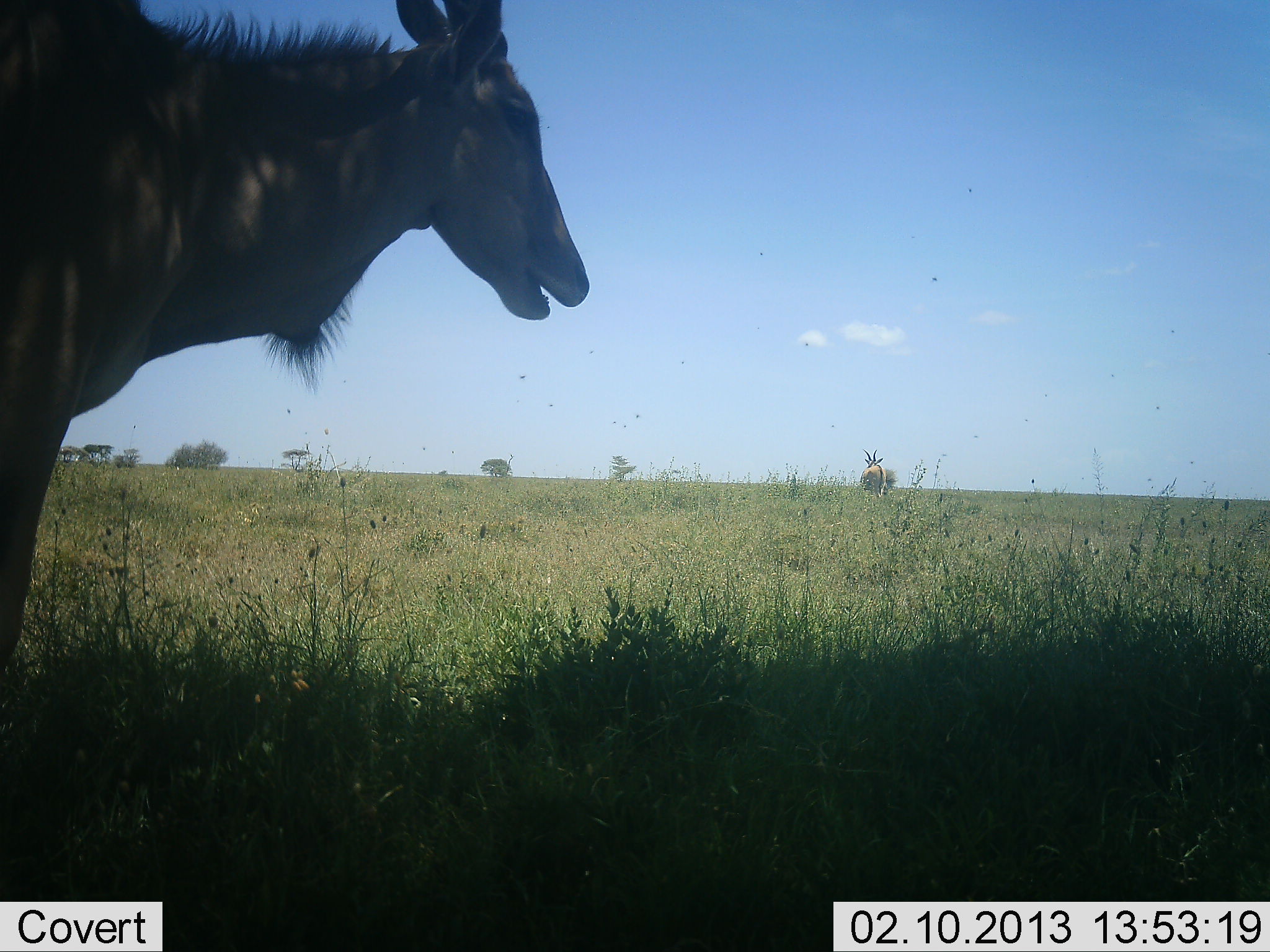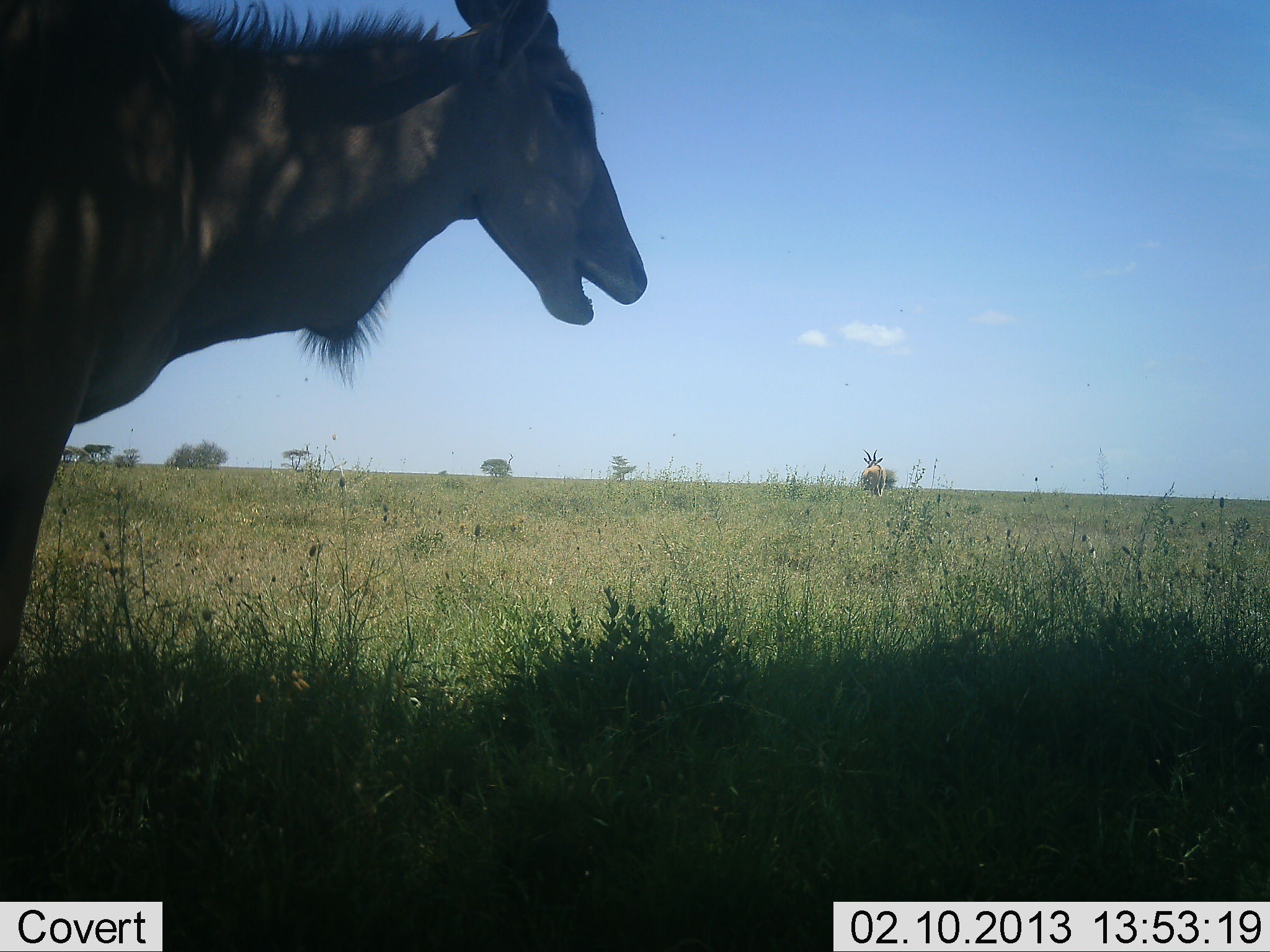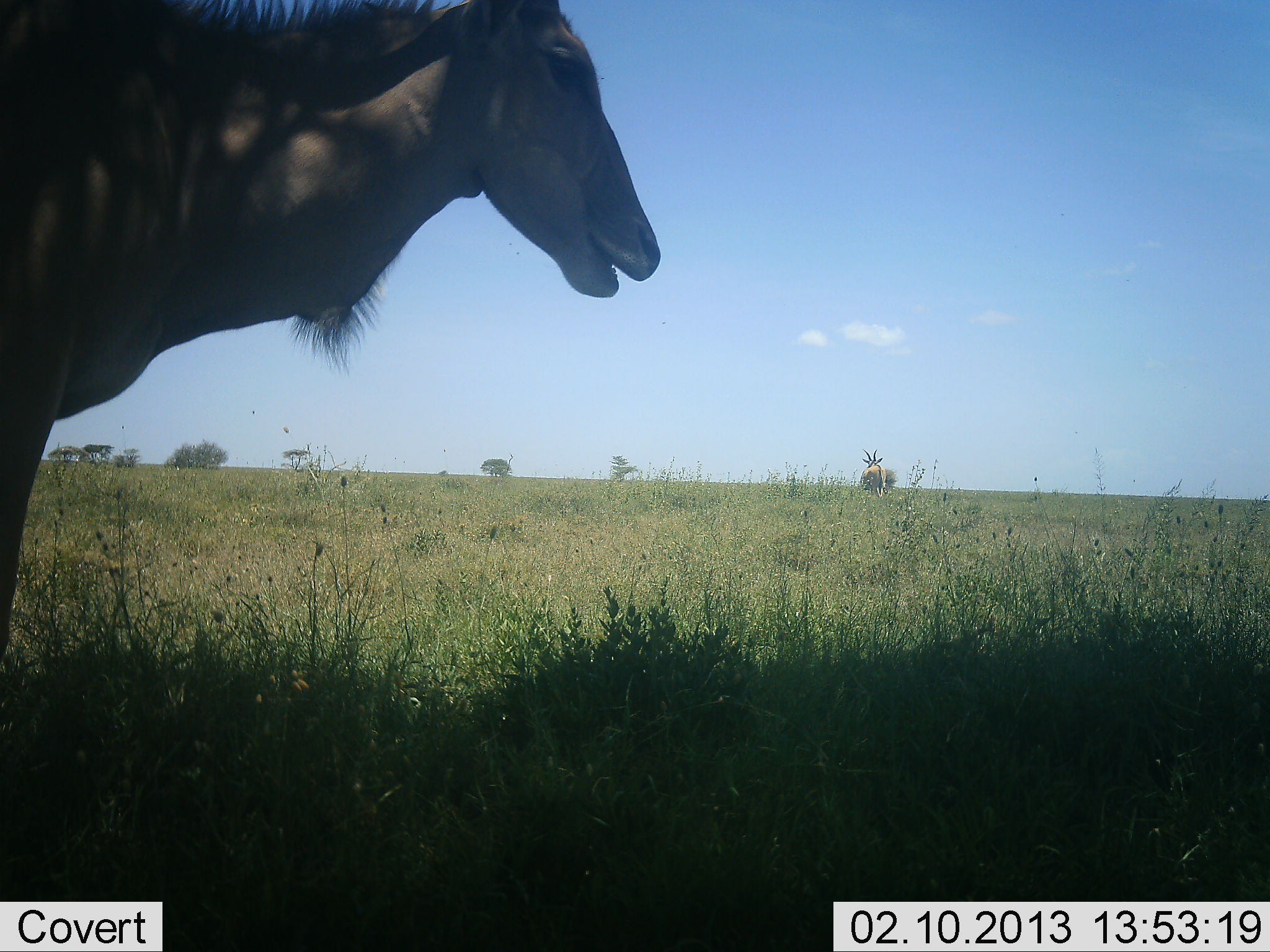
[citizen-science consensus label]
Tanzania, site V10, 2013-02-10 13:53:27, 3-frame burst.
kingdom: Animalia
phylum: Chordata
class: Mammalia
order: Artiodactyla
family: Bovidae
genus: Tragelaphus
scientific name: Tragelaphus oryx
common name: eland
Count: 2.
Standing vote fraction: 95%.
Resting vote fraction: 0%.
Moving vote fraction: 0%.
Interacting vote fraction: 0%.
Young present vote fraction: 0%.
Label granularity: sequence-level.